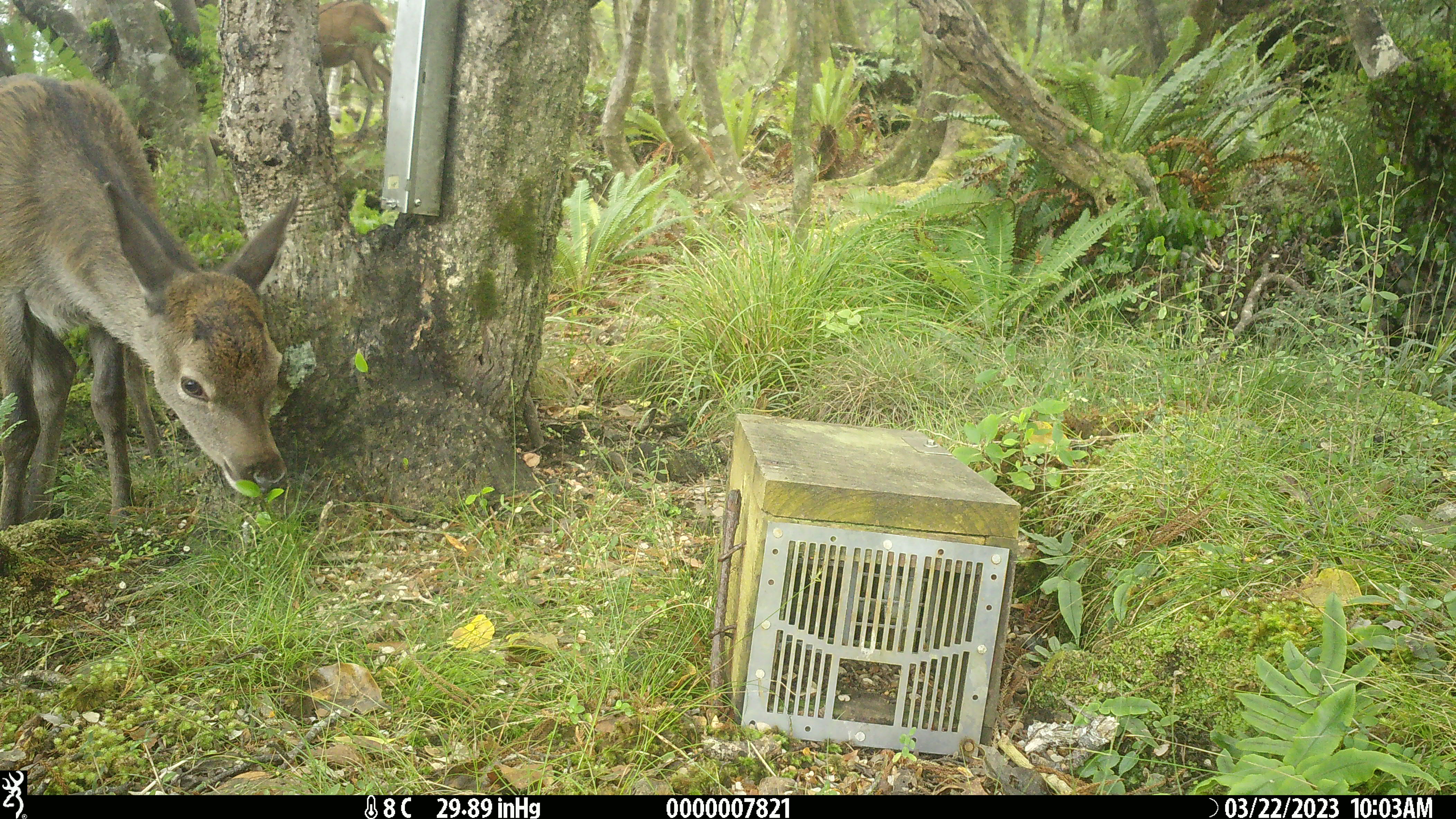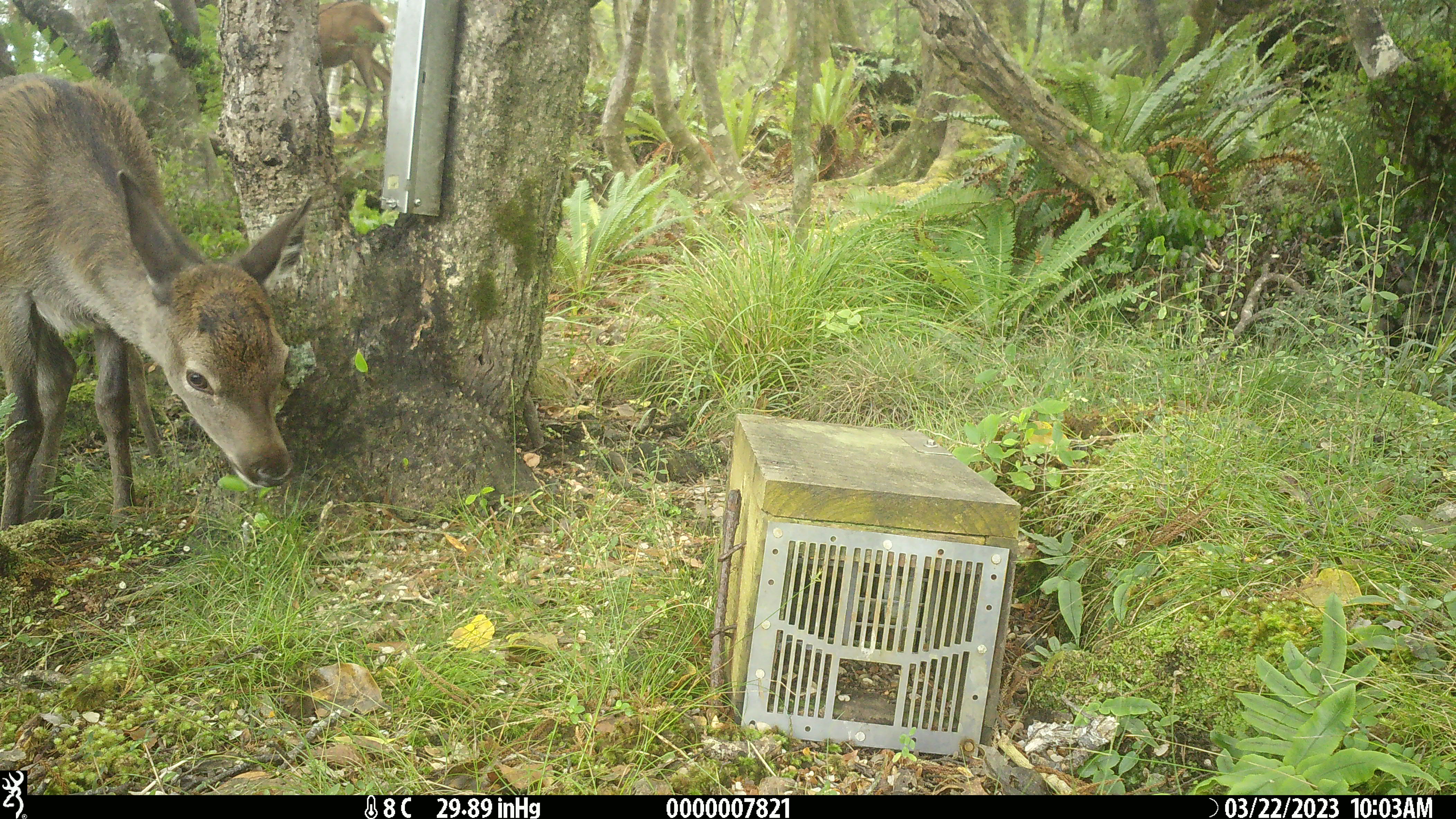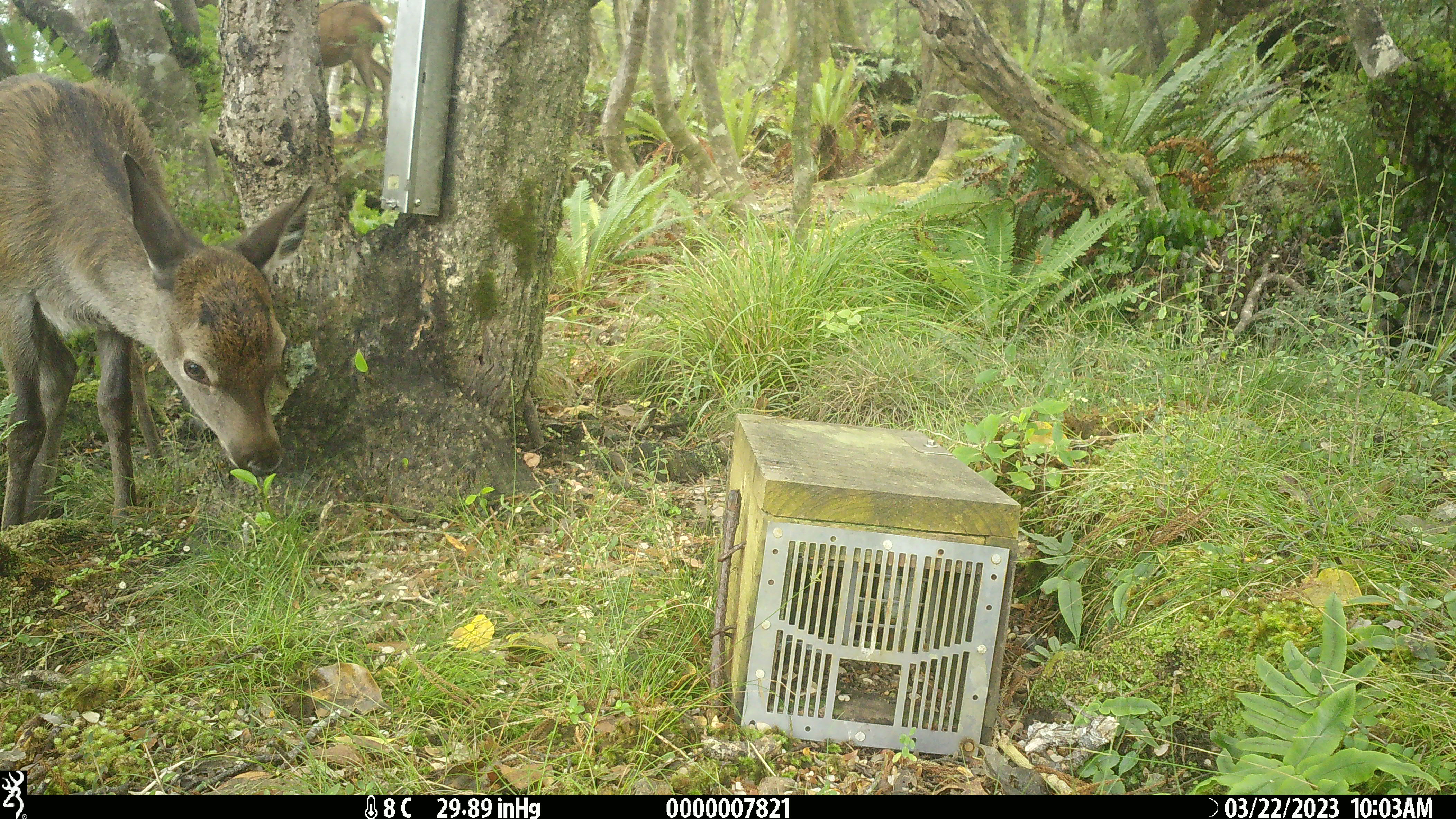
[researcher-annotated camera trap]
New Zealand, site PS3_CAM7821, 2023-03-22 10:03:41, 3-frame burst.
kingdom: Animalia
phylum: Chordata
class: Mammalia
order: Artiodactyla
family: Cervidae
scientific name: Cervidae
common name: deer